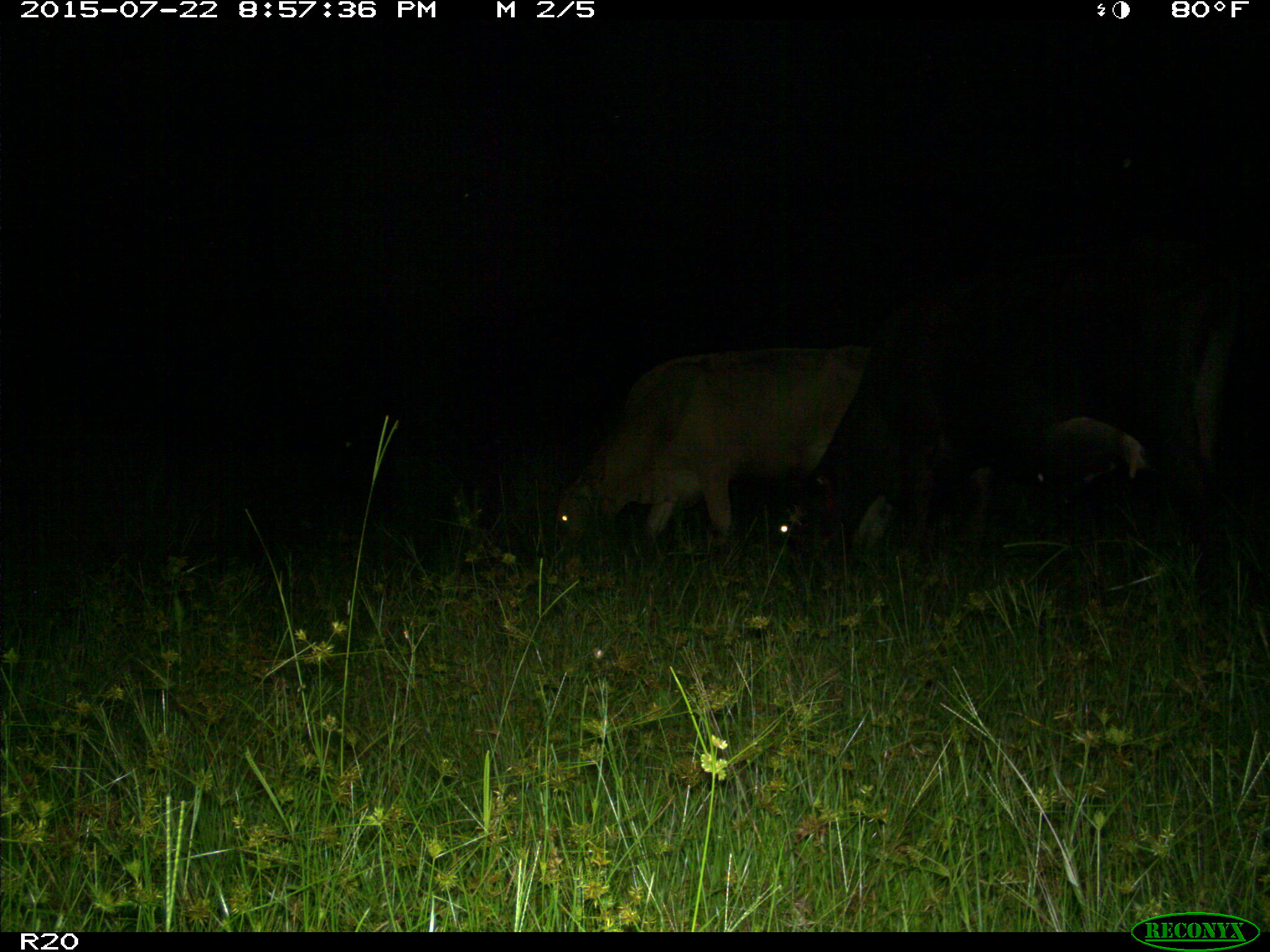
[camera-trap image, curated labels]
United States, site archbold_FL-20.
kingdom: Animalia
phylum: Chordata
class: Mammalia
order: Artiodactyla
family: Bovidae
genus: Bos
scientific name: Bos taurus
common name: domestic cow